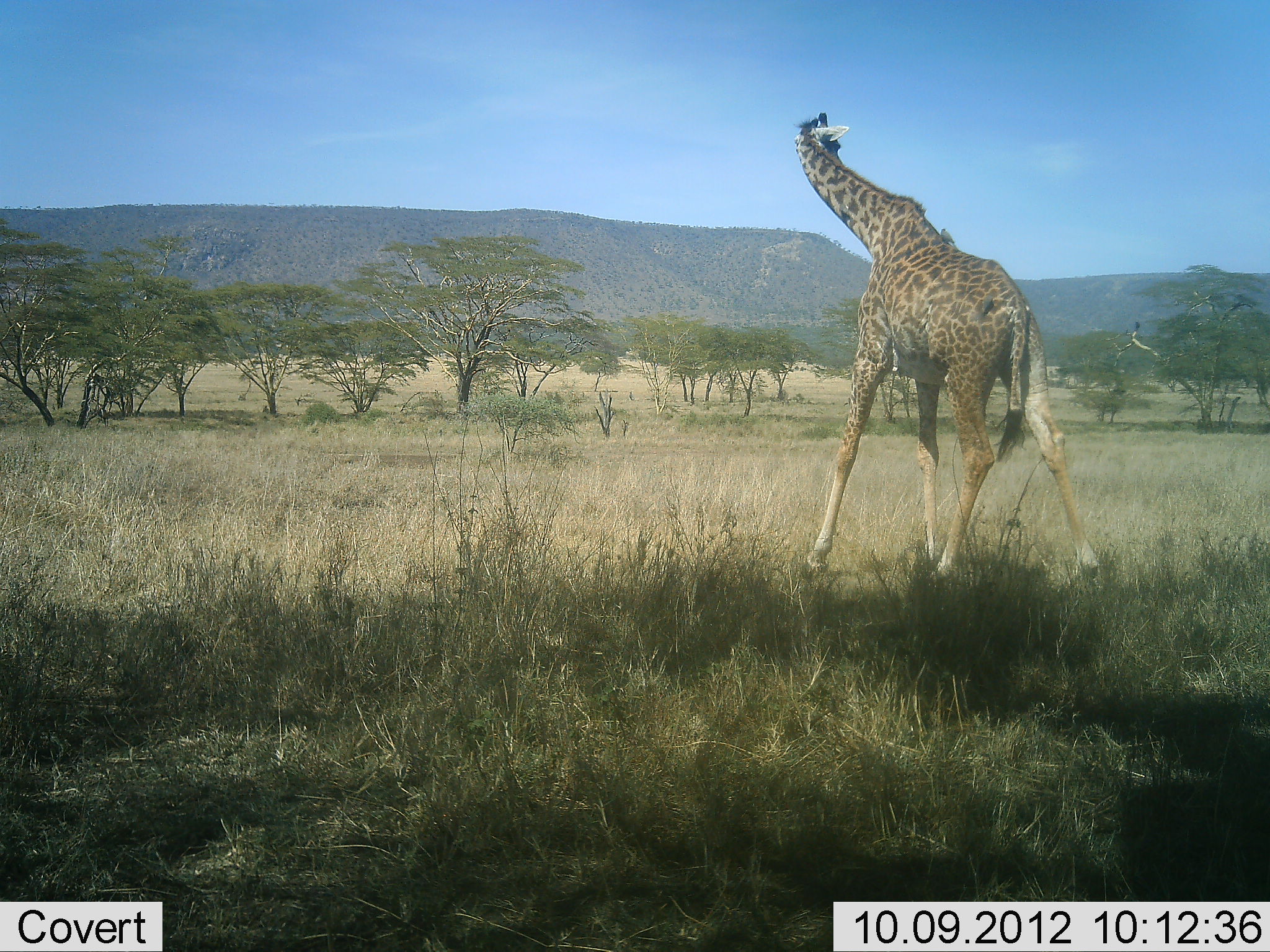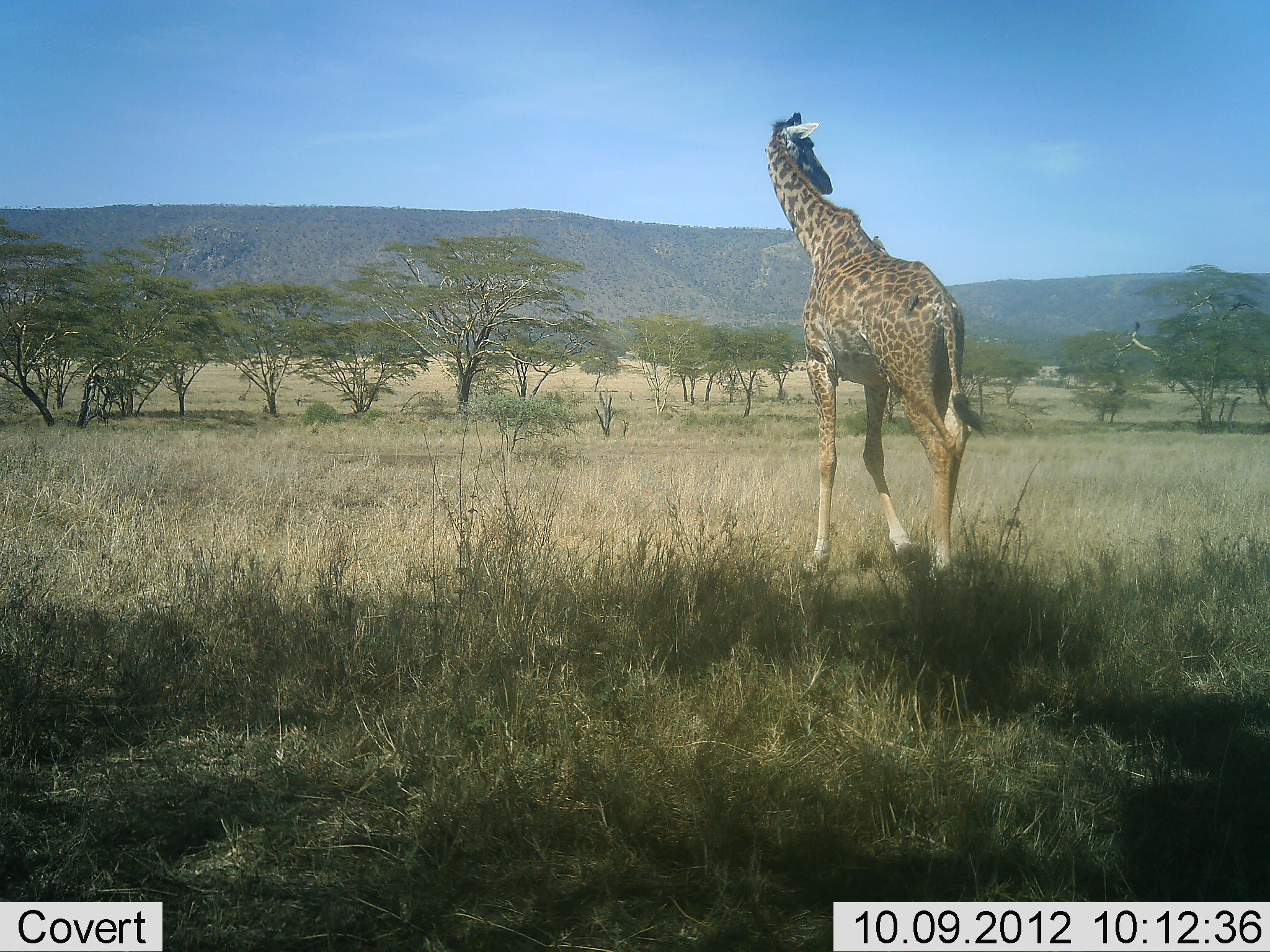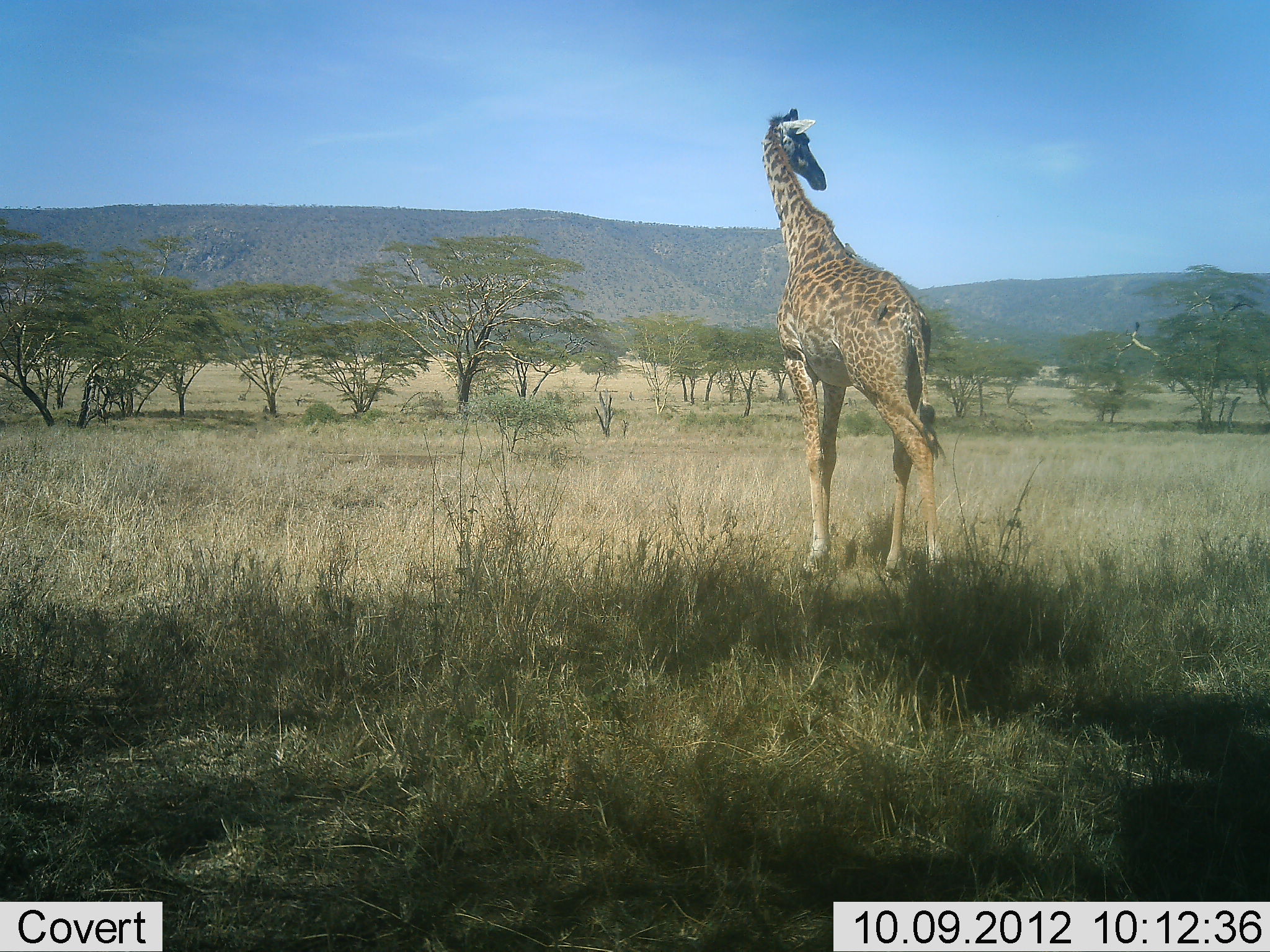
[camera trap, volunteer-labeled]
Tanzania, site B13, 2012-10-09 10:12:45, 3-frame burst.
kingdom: Animalia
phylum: Chordata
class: Mammalia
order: Artiodactyla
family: Giraffidae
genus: Giraffa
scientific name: Giraffa camelopardalis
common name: giraffe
Giraffe (Giraffa camelopardalis), count 1. Behavior (volunteer vote fractions): standing 0%, resting 0%, moving 100%, interacting 0%. Young present (vote fraction): 0%. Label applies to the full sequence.